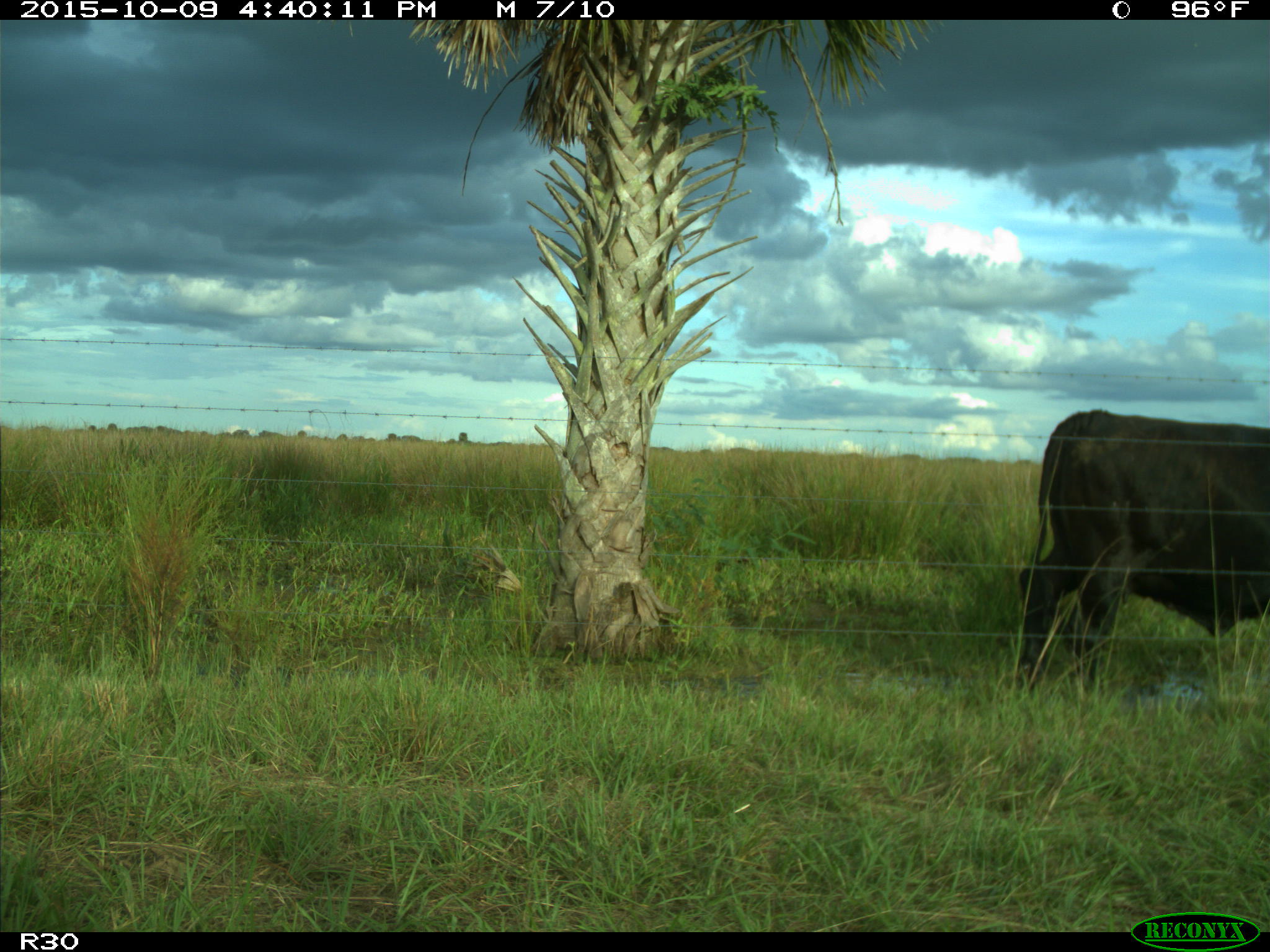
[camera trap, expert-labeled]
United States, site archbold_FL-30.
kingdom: Animalia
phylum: Chordata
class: Mammalia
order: Artiodactyla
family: Bovidae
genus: Bos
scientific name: Bos taurus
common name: domestic cow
Bos taurus (domestic cow).